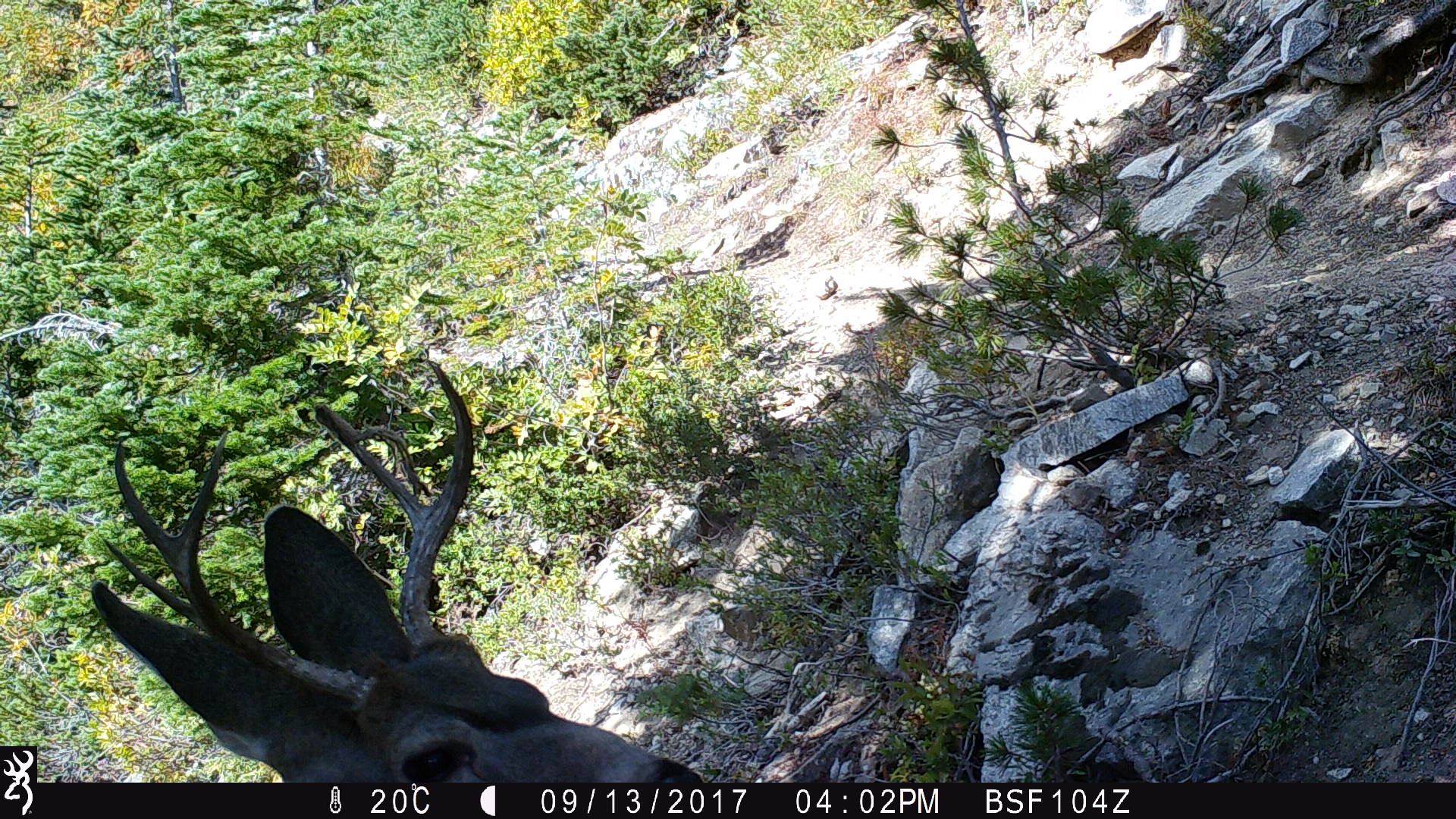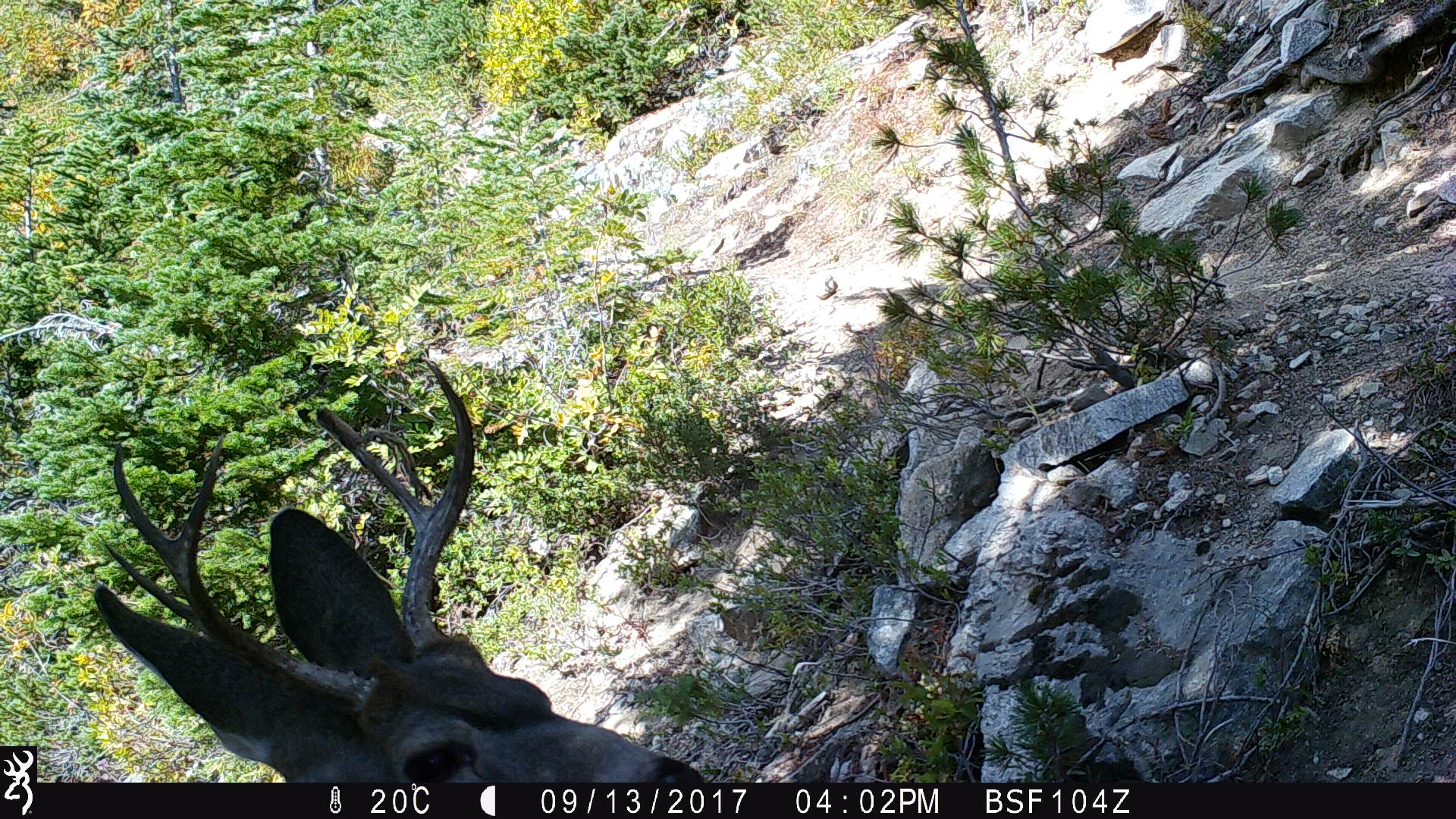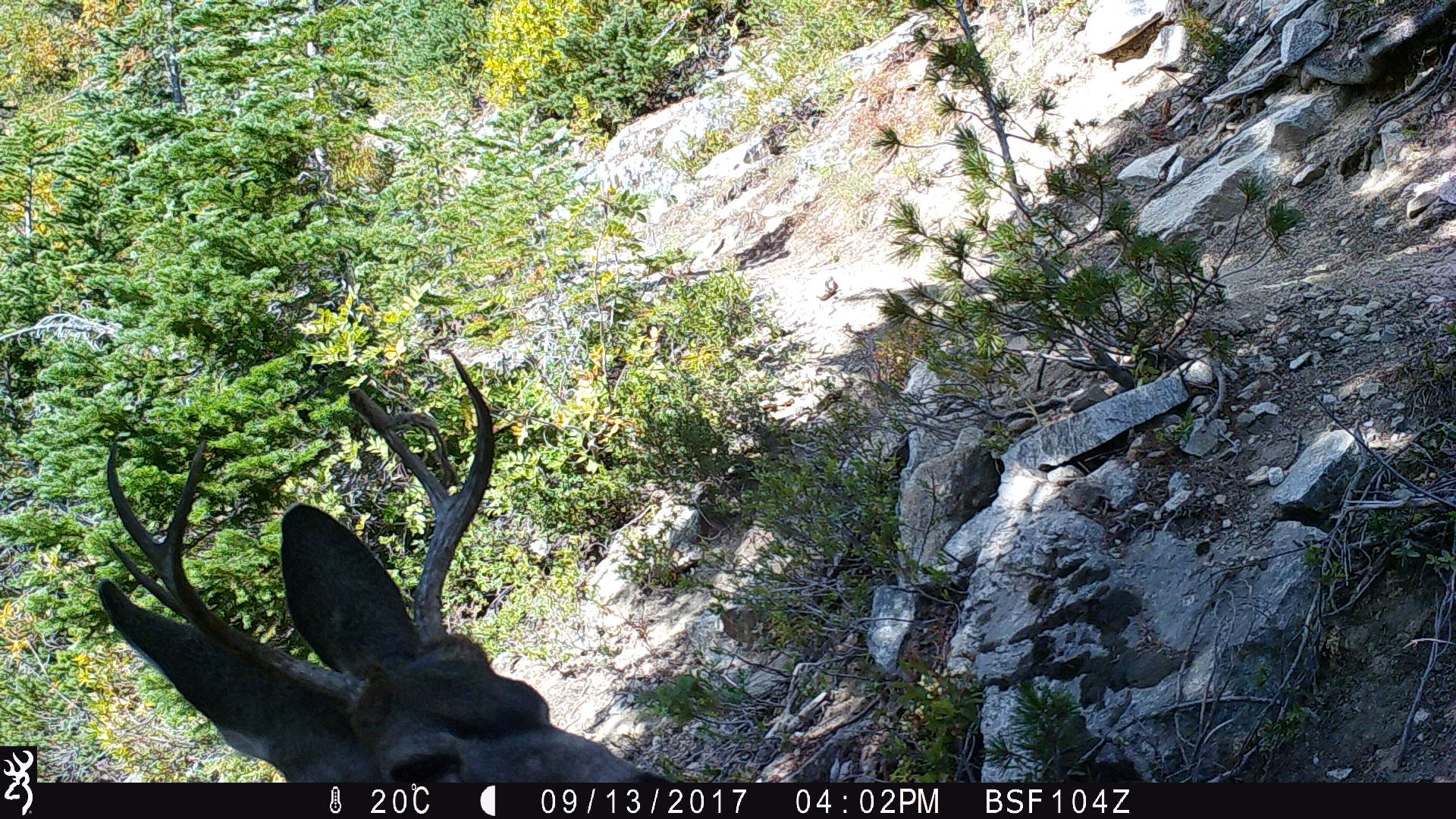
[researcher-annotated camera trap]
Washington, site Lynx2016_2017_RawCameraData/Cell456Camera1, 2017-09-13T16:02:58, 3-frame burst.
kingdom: Animalia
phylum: Chordata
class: Mammalia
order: Artiodactyla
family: Cervidae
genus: Odocoileus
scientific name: Odocoileus hemionus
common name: mule deer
Odocoileus hemionus (mule deer). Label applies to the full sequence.